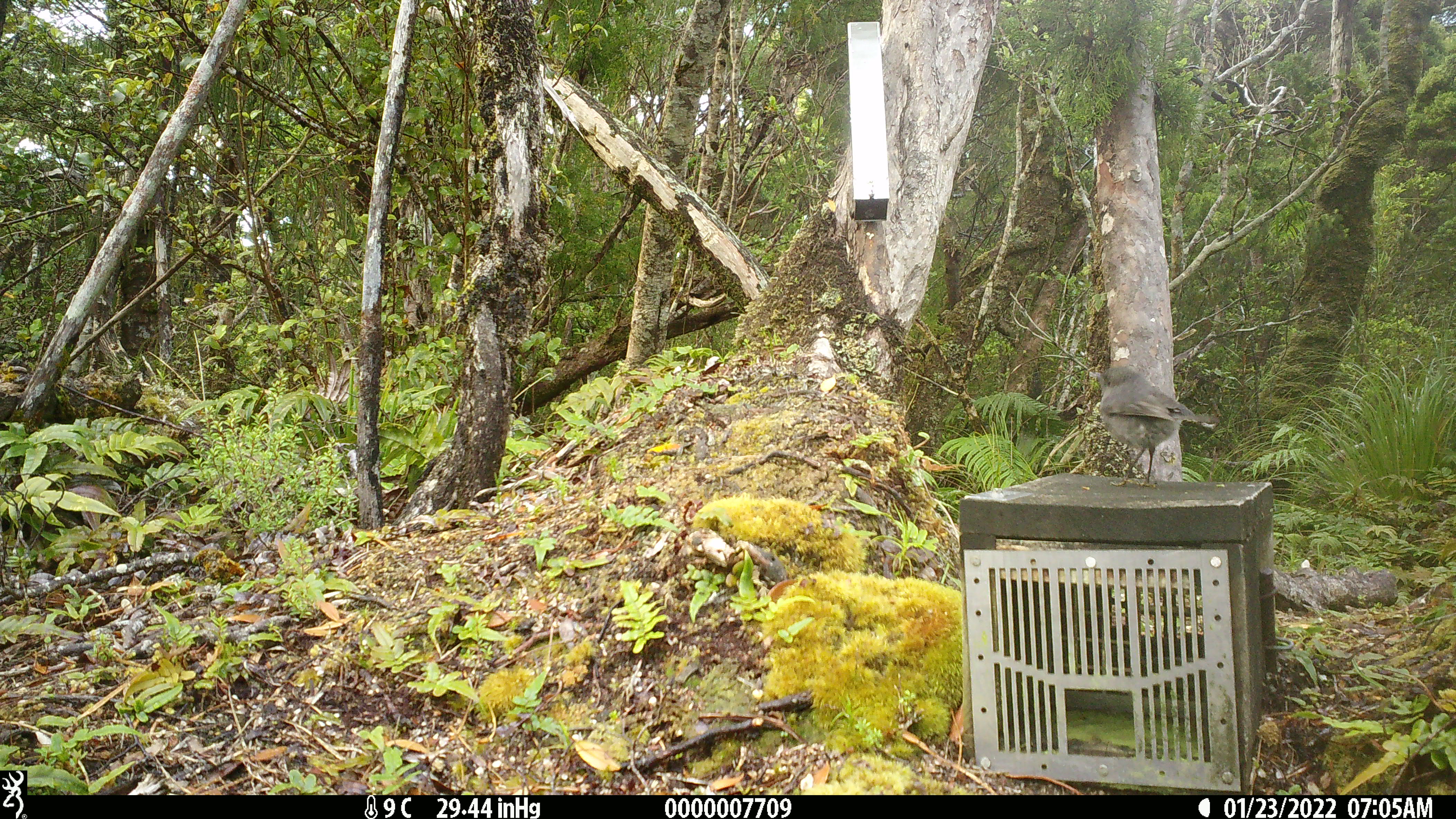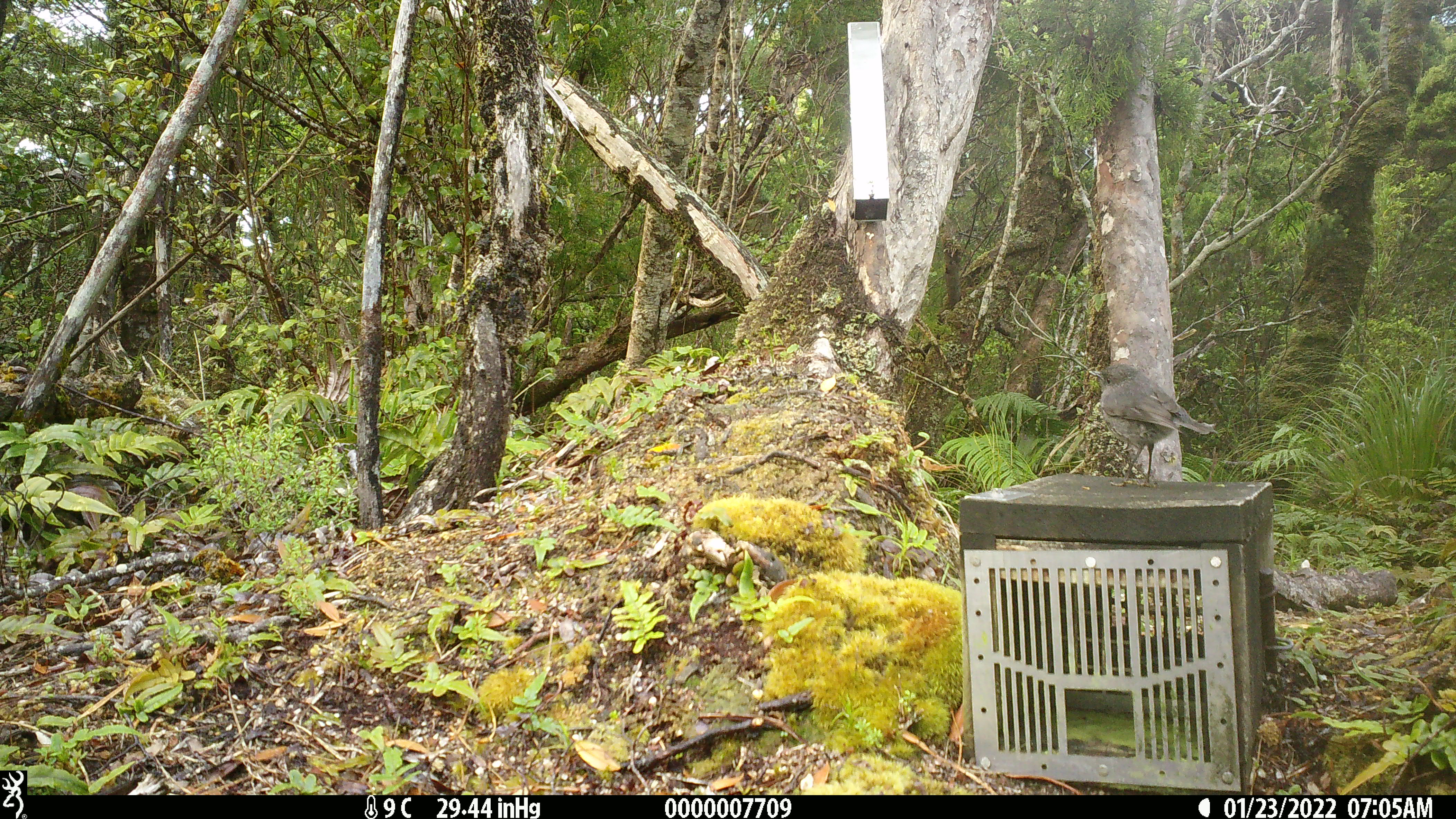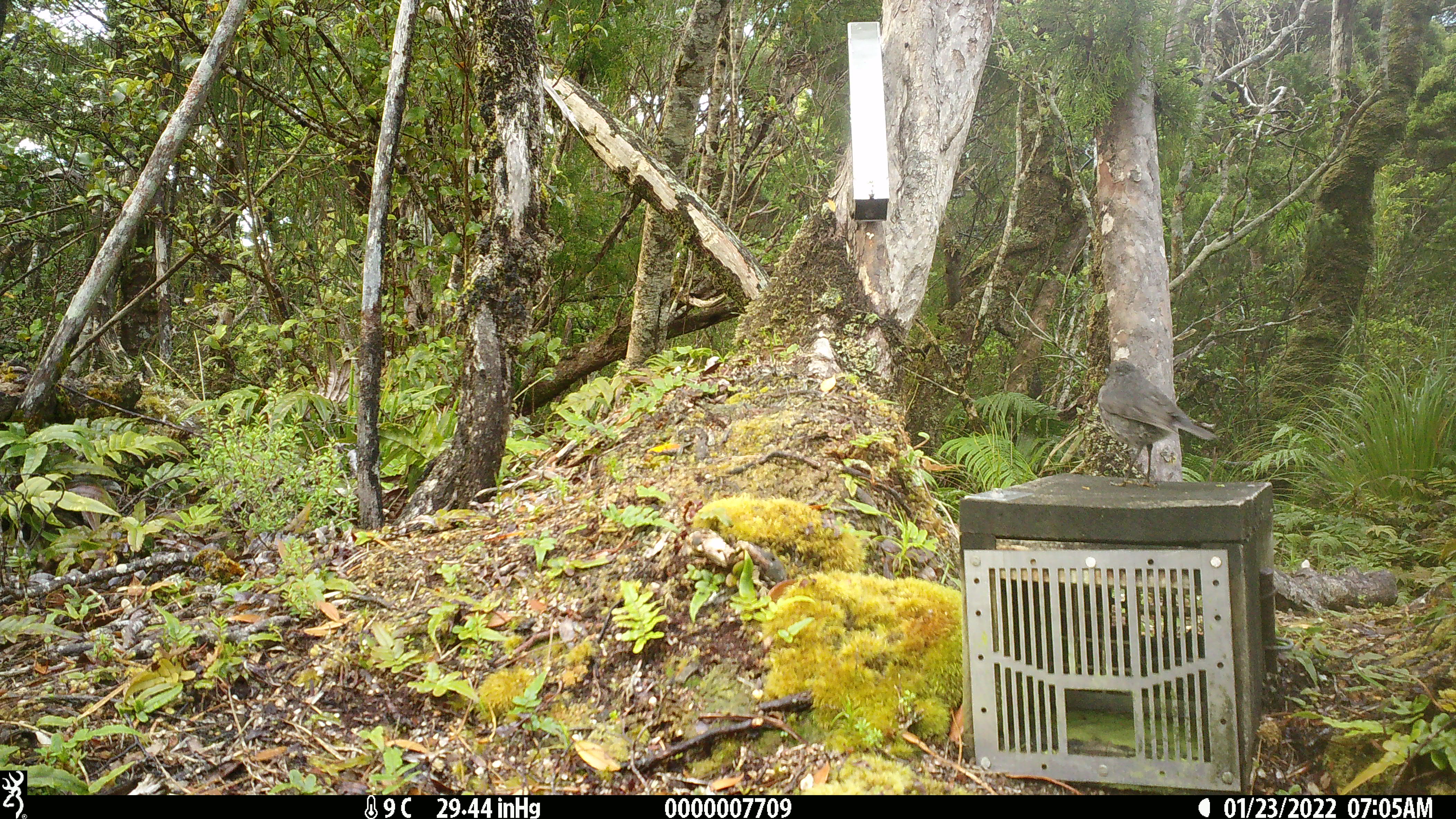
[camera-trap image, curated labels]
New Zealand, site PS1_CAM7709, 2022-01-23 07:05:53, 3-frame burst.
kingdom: Animalia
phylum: Chordata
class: Aves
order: Passeriformes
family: Petroicidae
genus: Petroica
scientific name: Petroica australis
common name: new zealand robin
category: robin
Robin (new zealand robin) (Petroica australis).